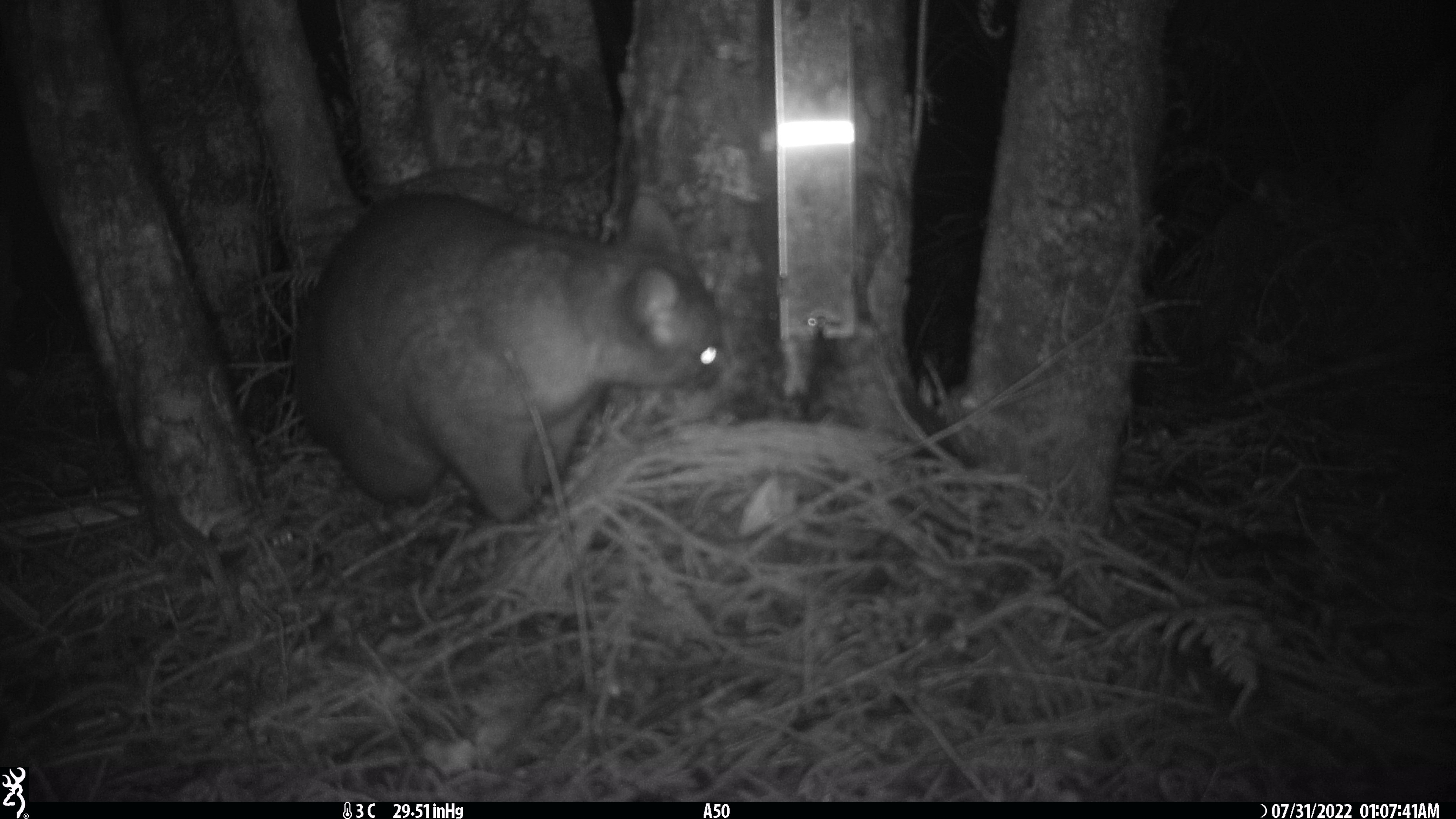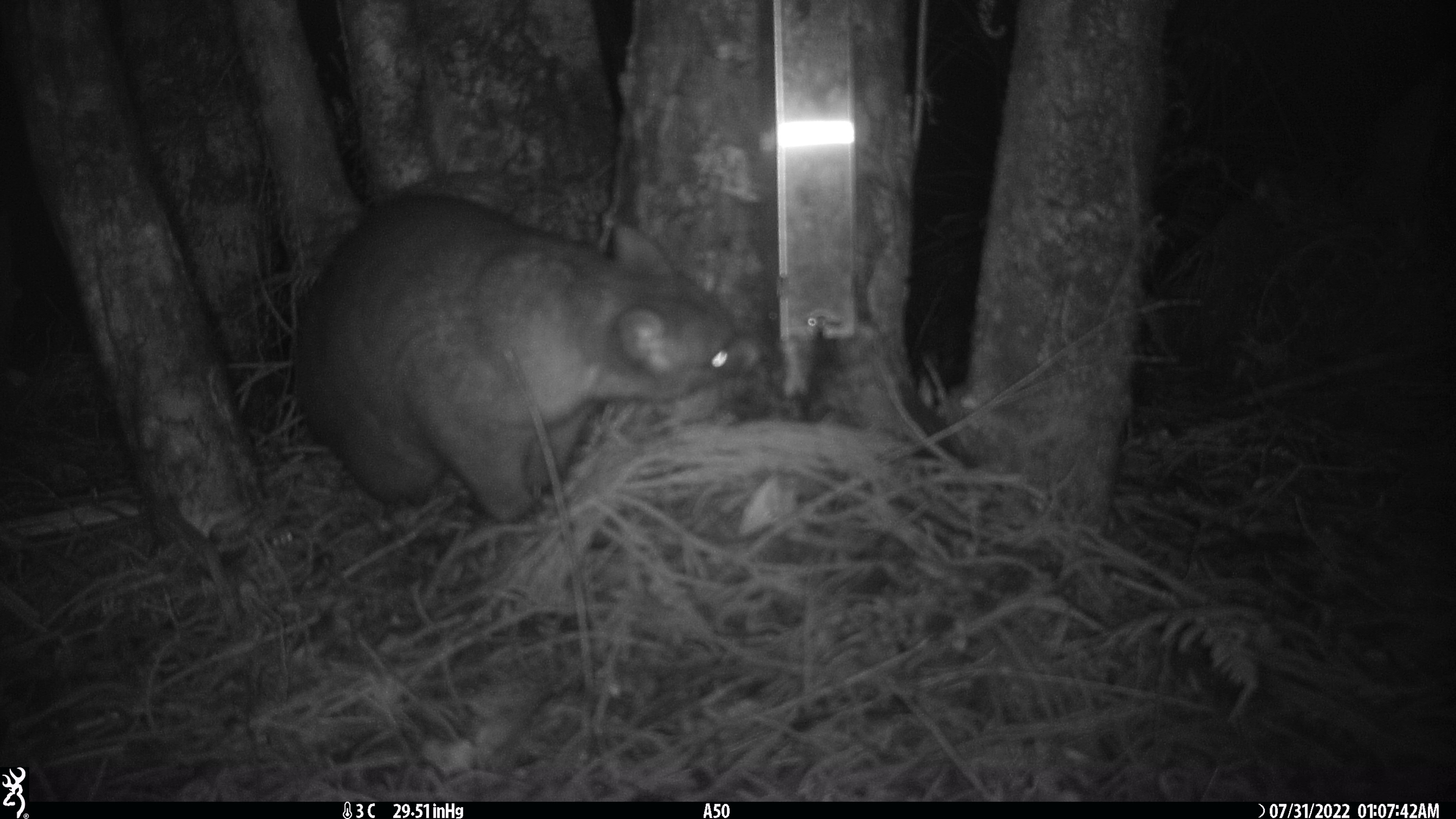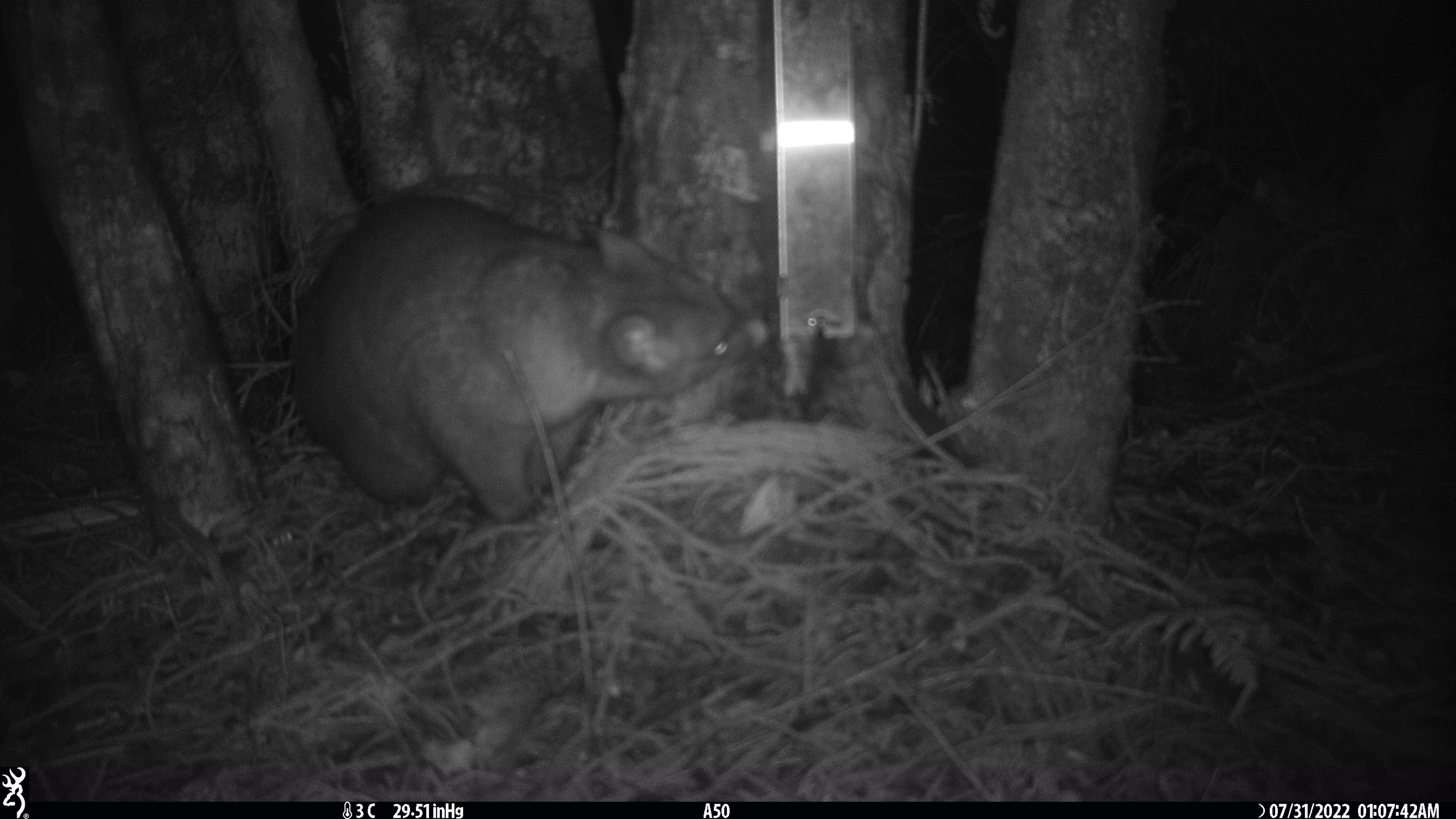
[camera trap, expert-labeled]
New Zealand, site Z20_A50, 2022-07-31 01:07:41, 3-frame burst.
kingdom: Animalia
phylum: Chordata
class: Mammalia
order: Diprotodontia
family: Phalangeridae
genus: Trichosurus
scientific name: Trichosurus vulpecula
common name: common brushtail possum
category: possum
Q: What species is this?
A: Possum (common brushtail possum) (Trichosurus vulpecula).